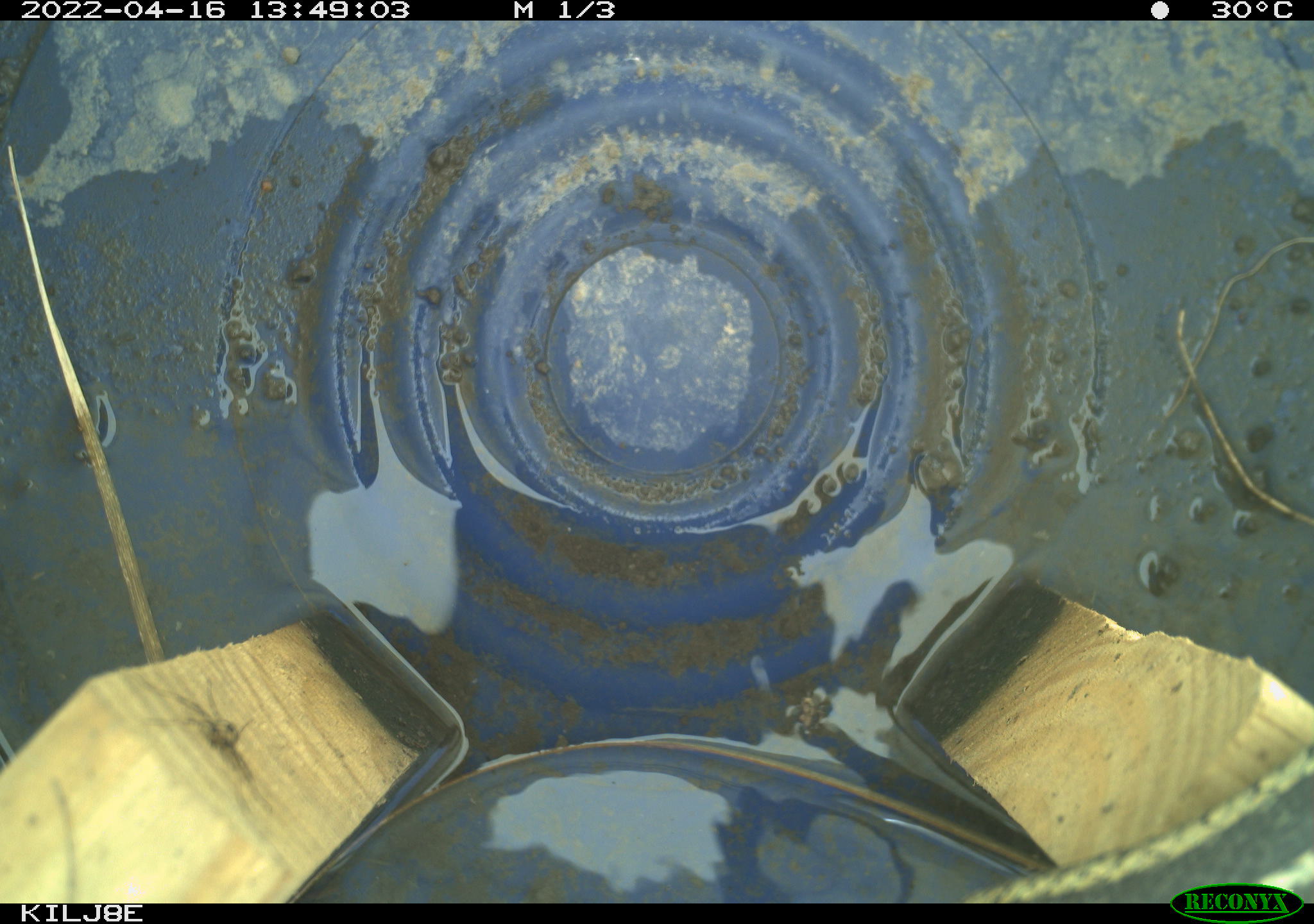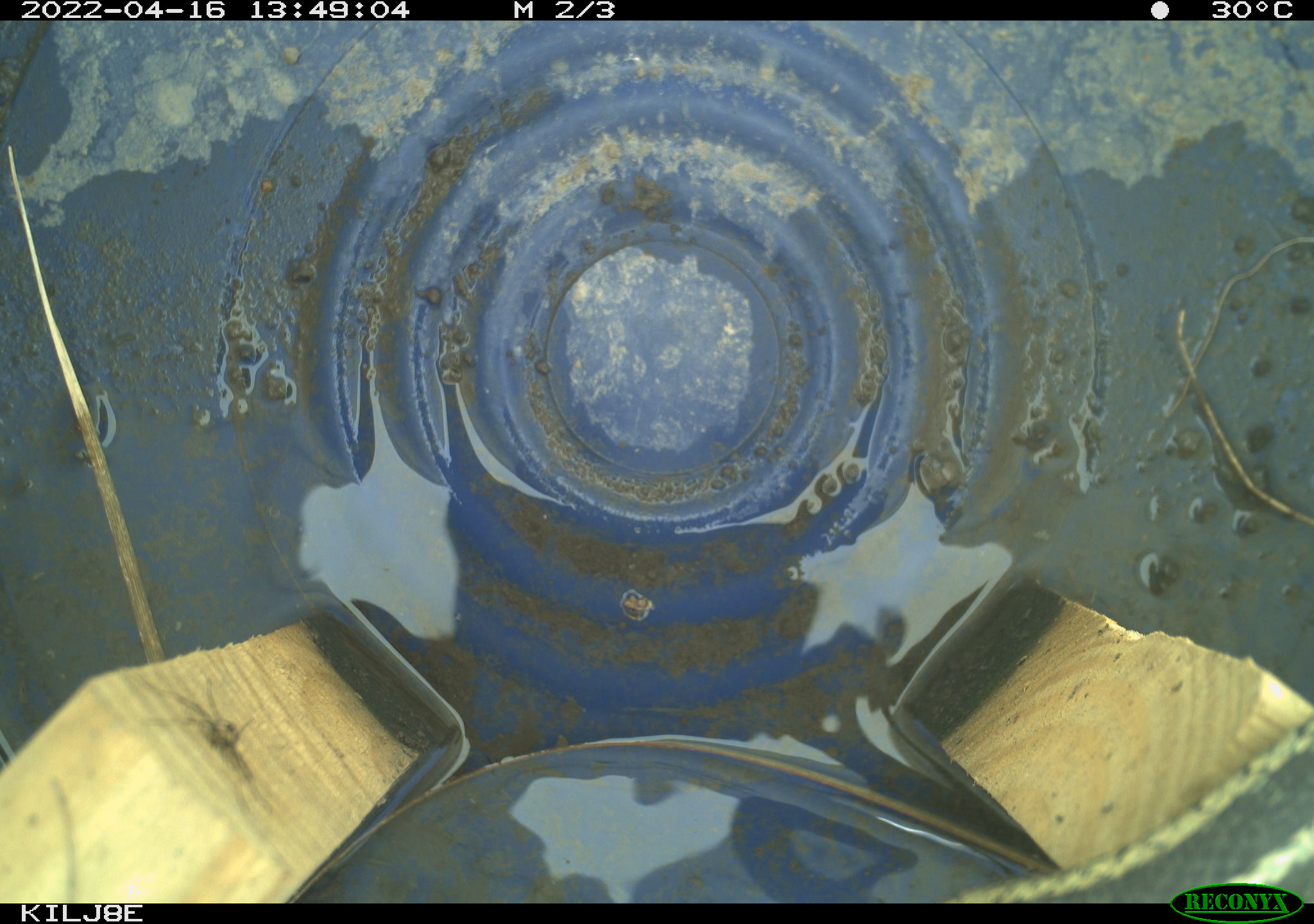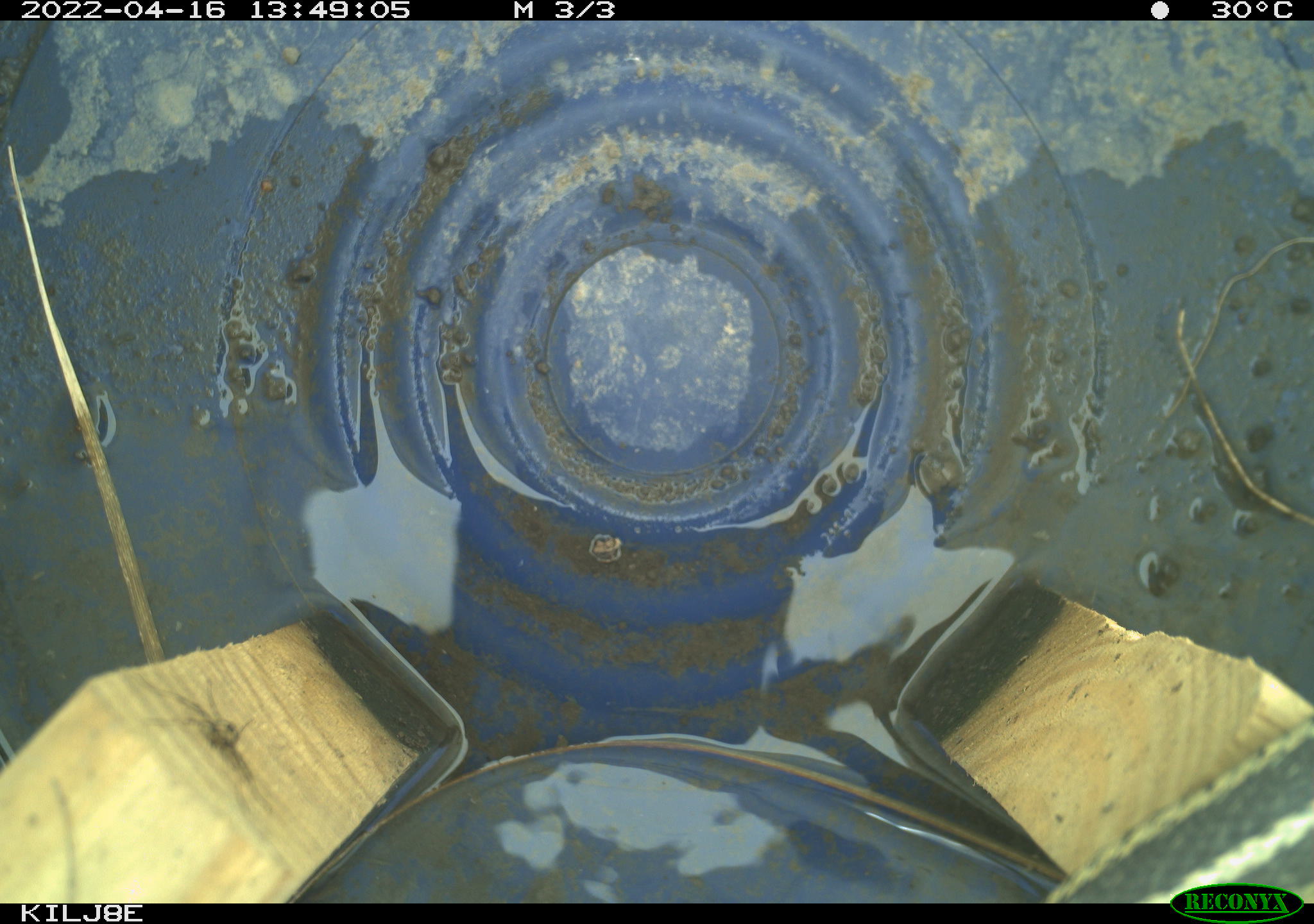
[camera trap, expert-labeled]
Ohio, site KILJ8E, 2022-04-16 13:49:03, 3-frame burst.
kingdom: Animalia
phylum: Chordata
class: Reptilia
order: Squamata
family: Colubridae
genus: Thamnophis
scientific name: Thamnophis sirtalis sirtalis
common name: eastern gartersnake